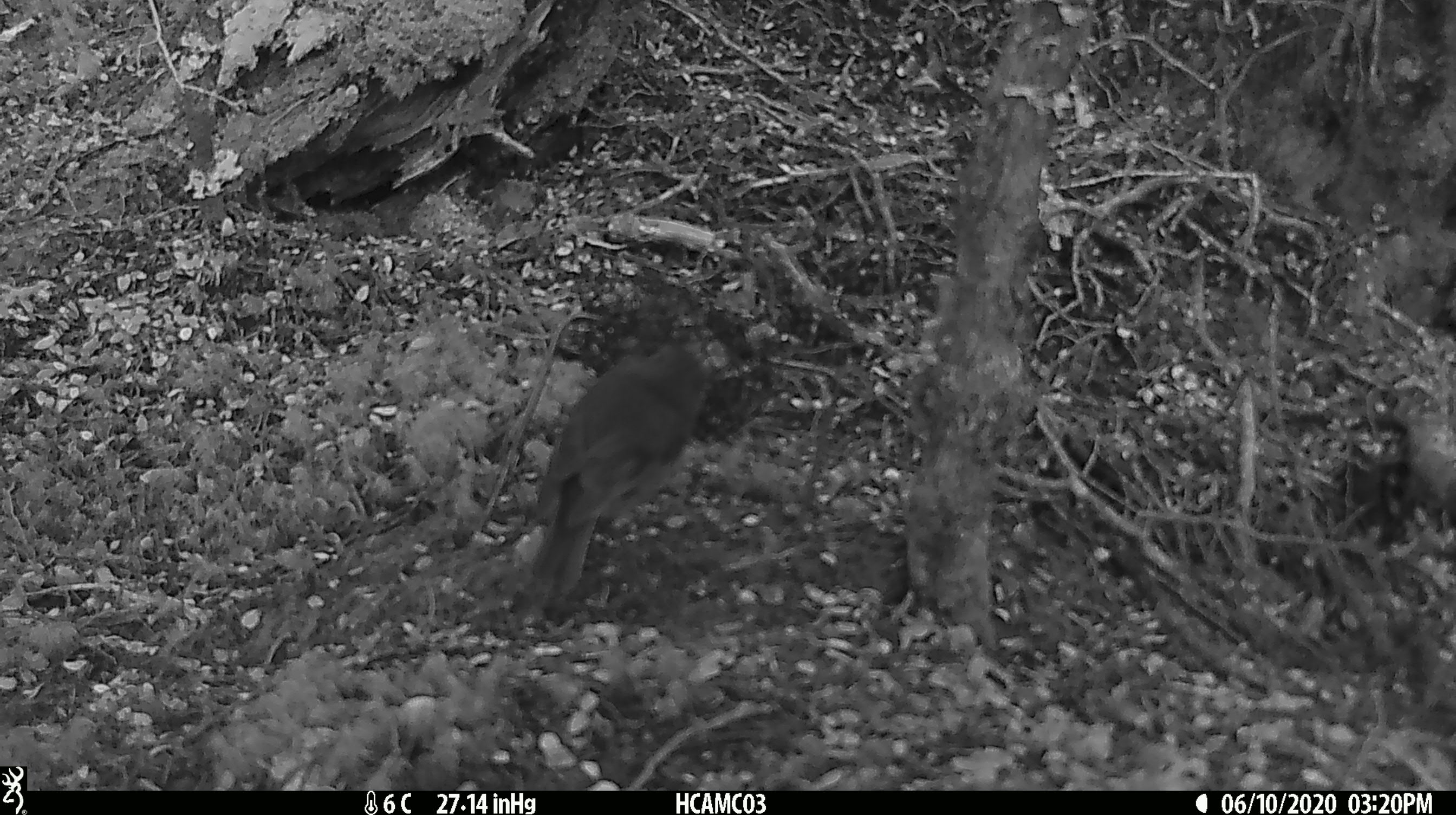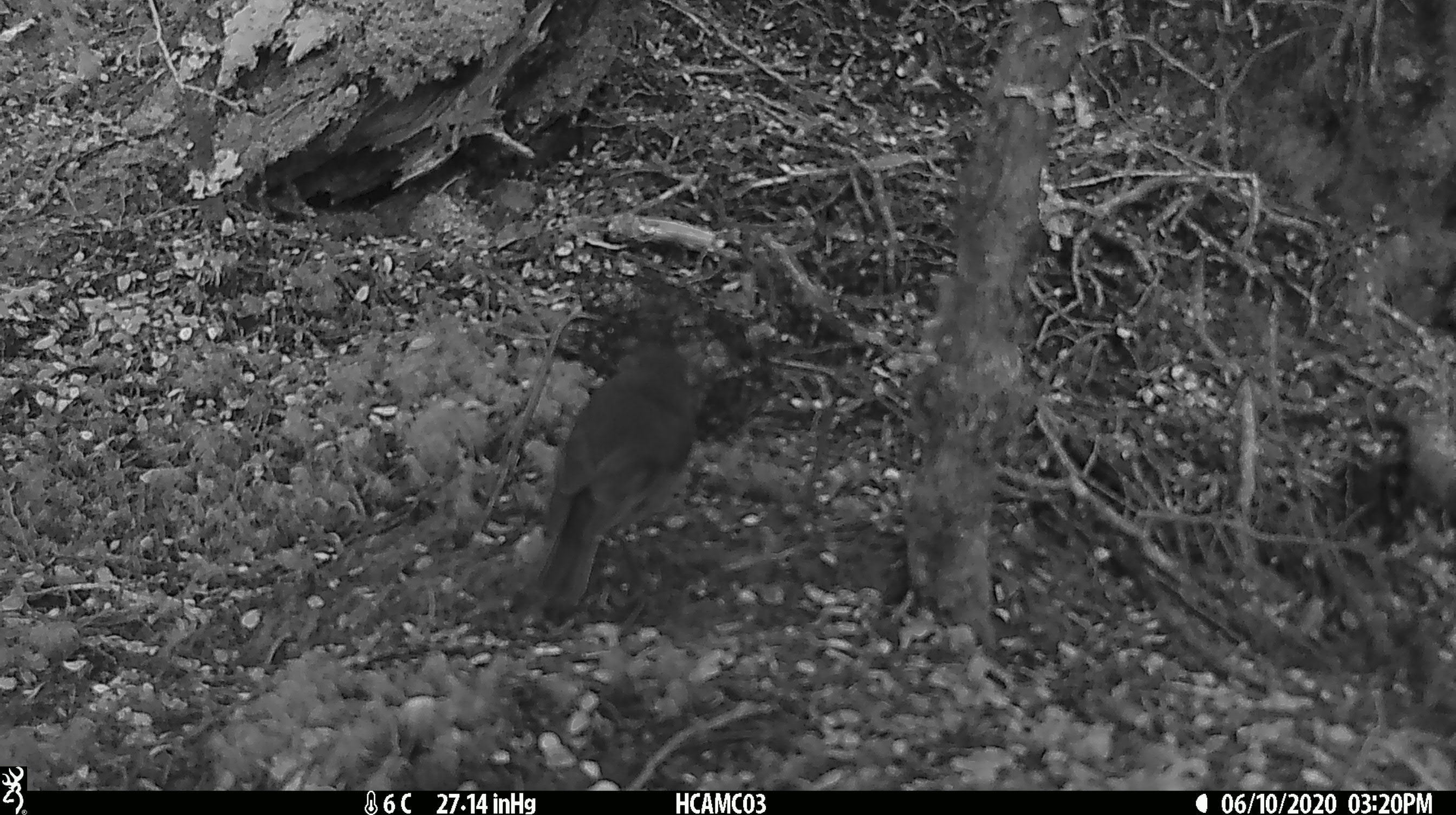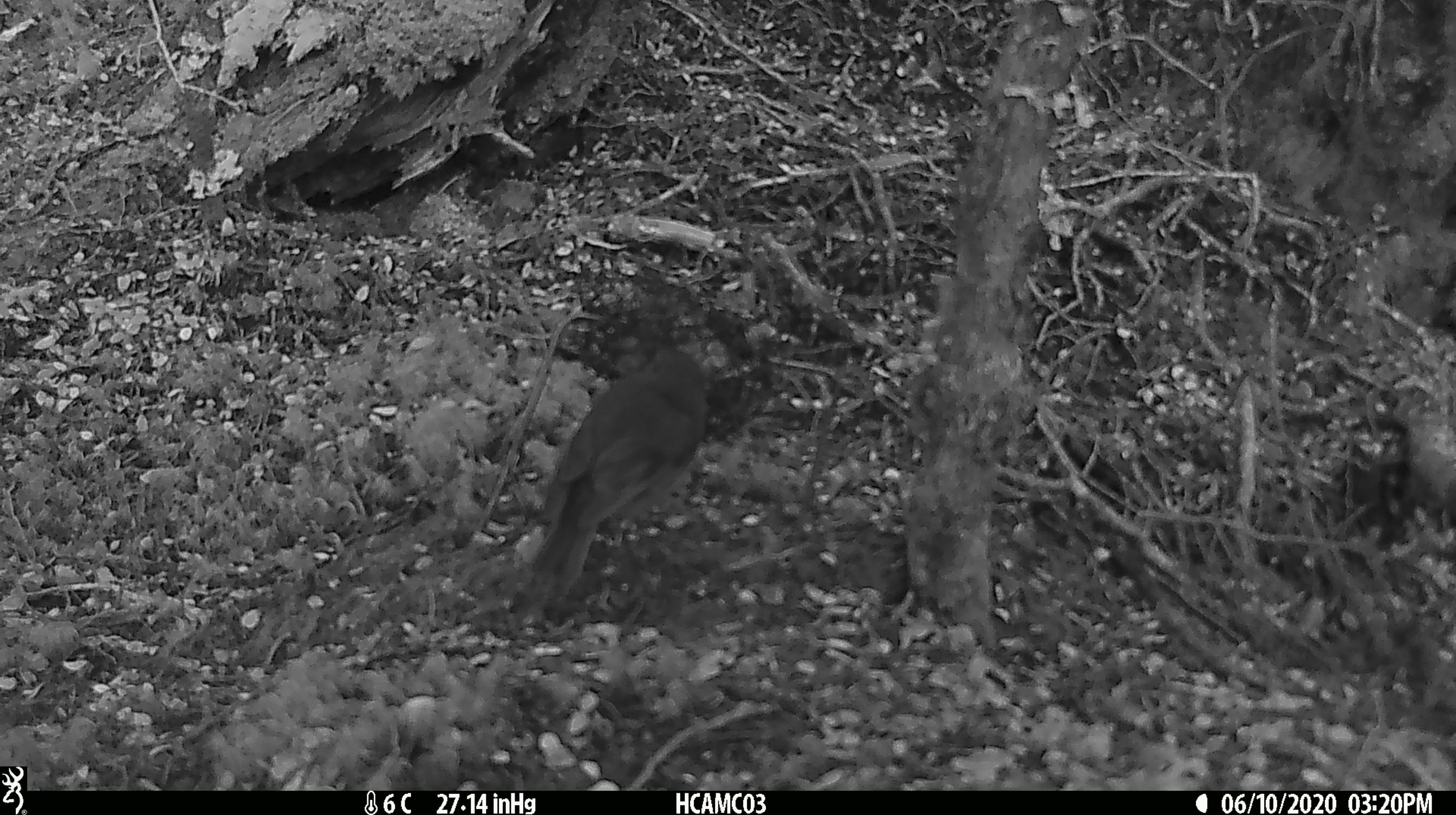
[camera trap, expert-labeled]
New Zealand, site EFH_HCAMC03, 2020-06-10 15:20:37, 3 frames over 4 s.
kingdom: Animalia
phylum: Chordata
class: Aves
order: Passeriformes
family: Petroicidae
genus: Petroica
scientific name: Petroica australis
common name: new zealand robin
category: robin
Robin (new zealand robin) (Petroica australis).